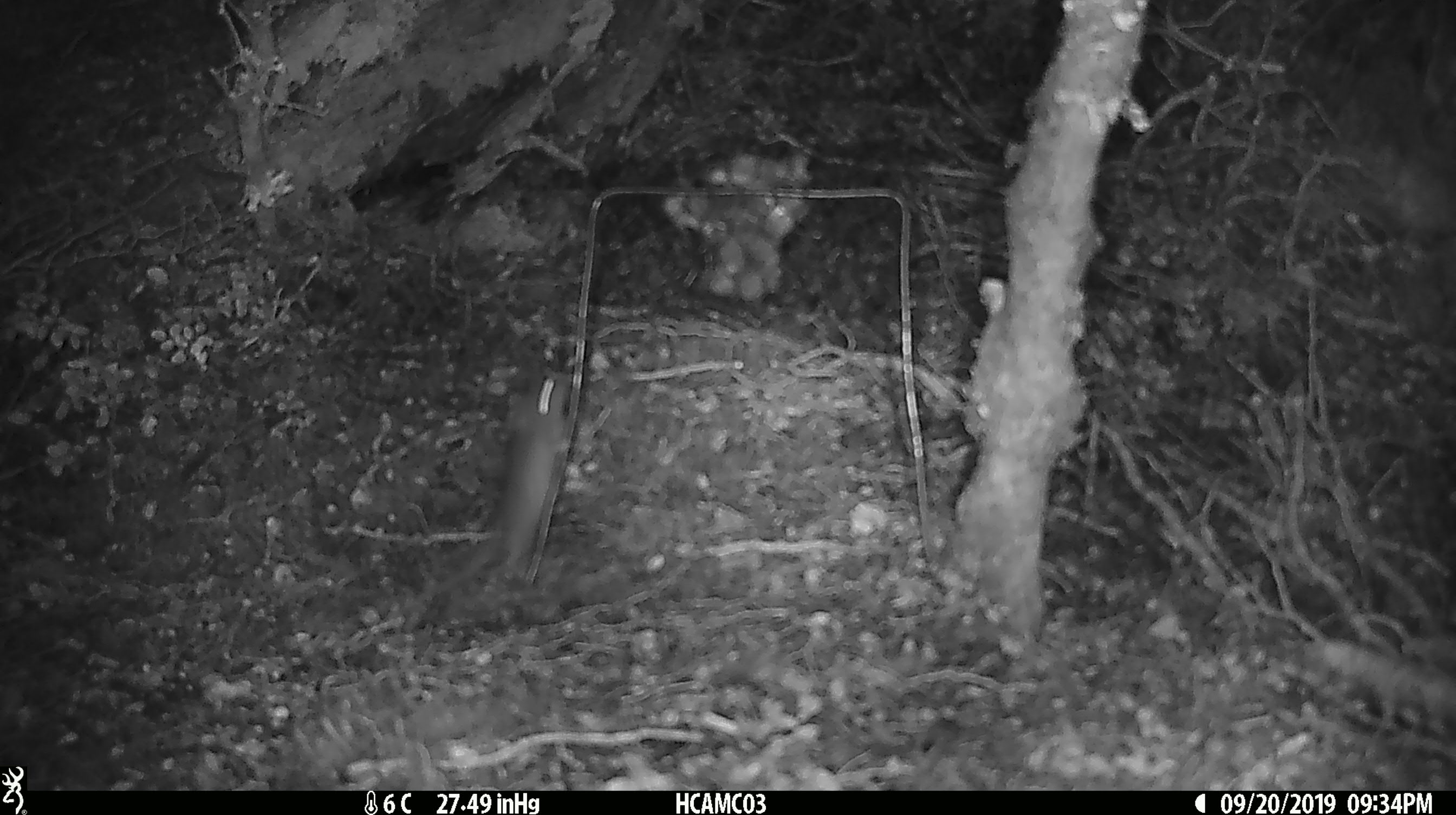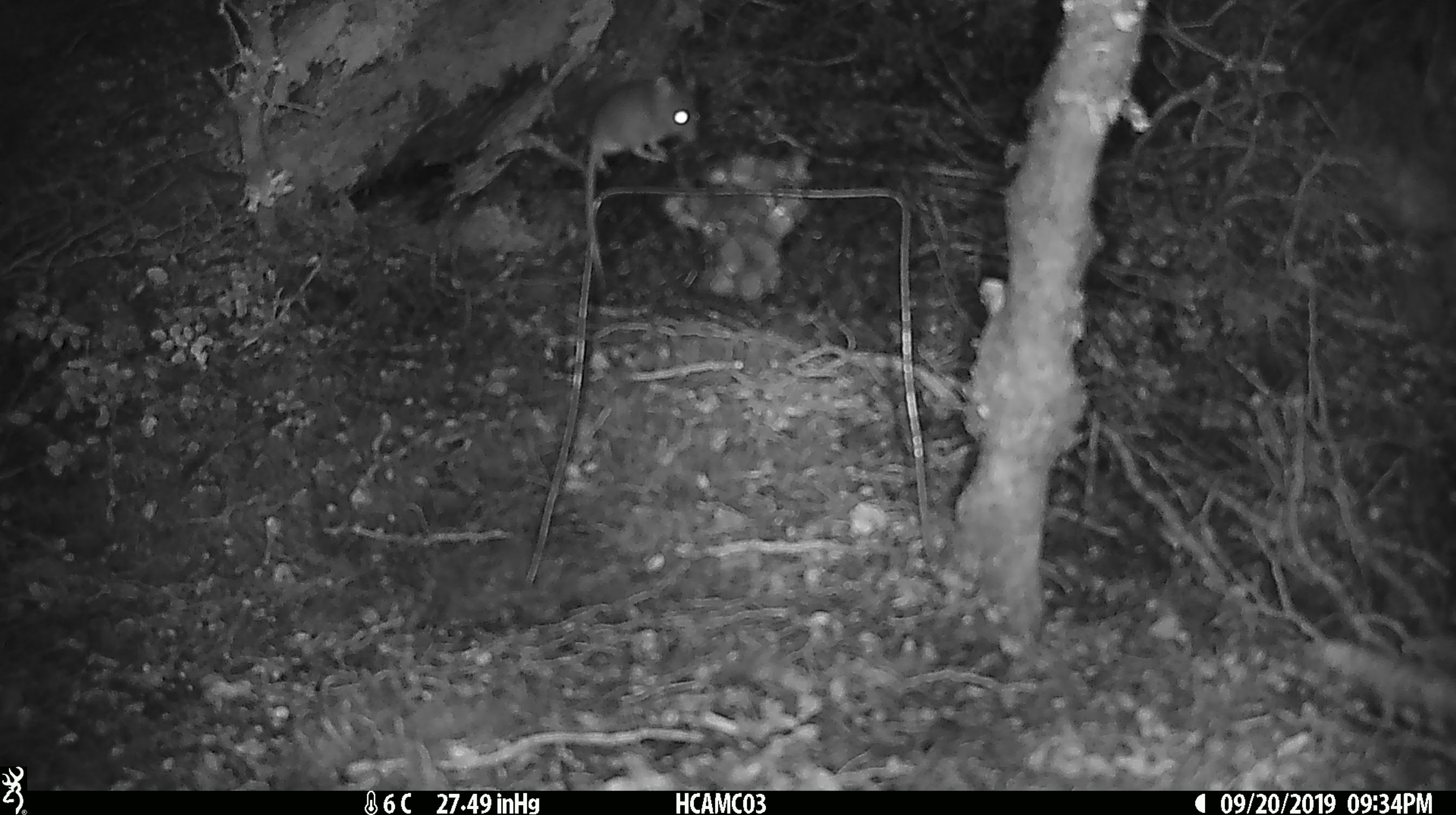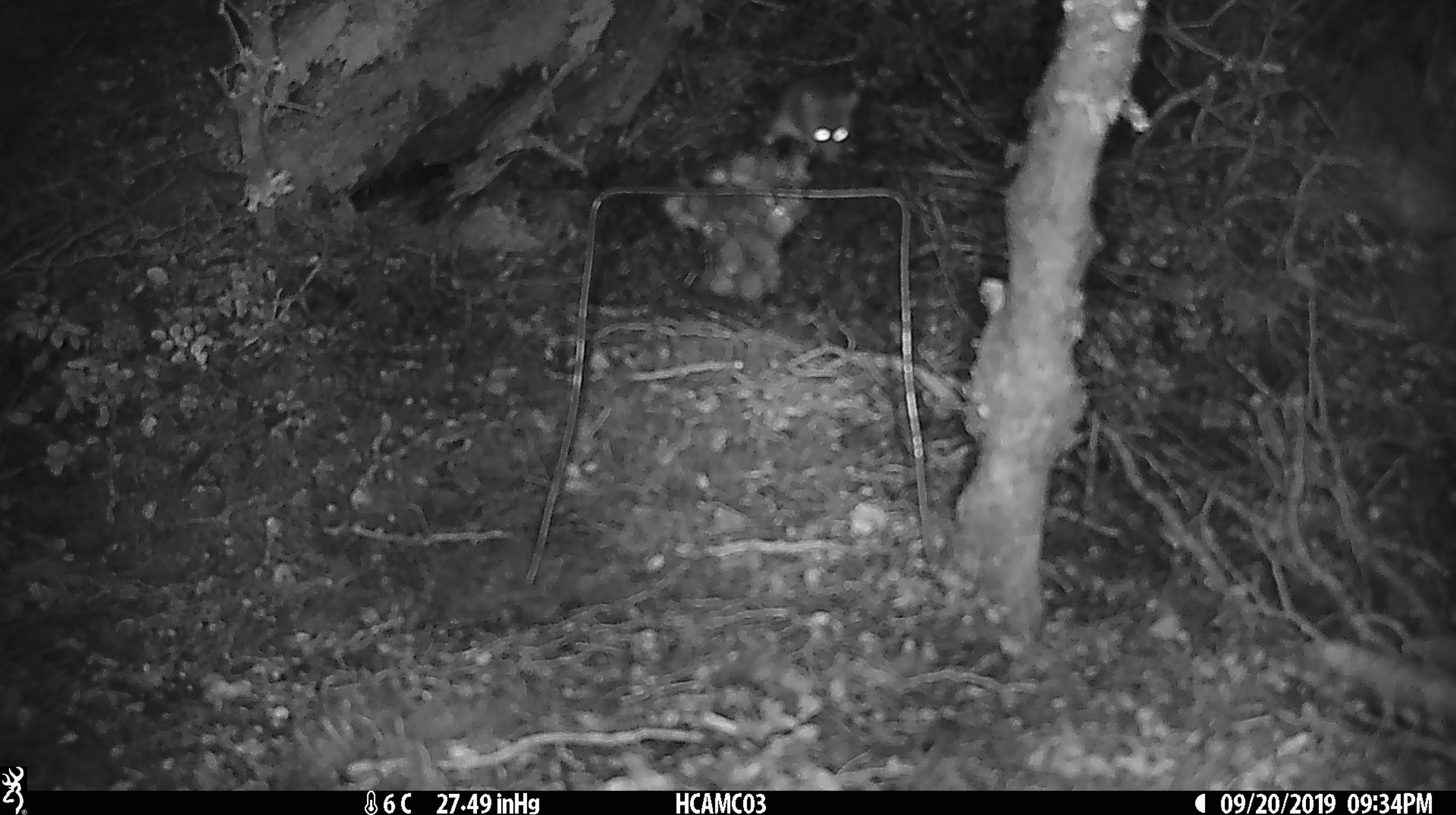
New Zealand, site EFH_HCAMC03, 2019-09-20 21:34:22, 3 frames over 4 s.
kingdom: Animalia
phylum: Chordata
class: Mammalia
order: Rodentia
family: Muridae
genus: Mus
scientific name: Mus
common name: mouse